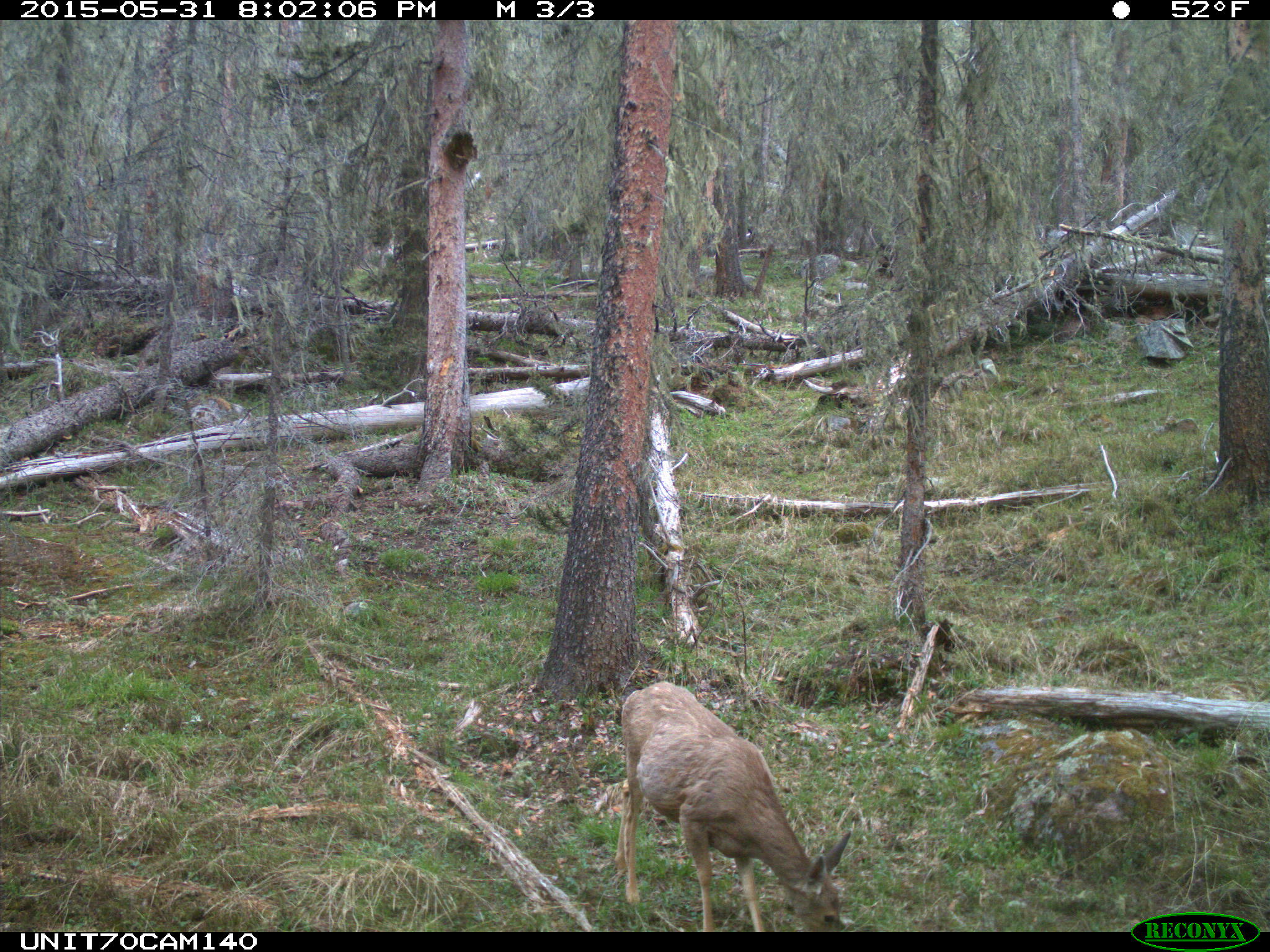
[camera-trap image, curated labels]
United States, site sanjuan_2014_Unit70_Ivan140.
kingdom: Animalia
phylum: Chordata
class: Mammalia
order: Artiodactyla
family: Cervidae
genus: Odocoileus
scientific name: Odocoileus hemionus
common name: mule deer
Odocoileus hemionus (mule deer).